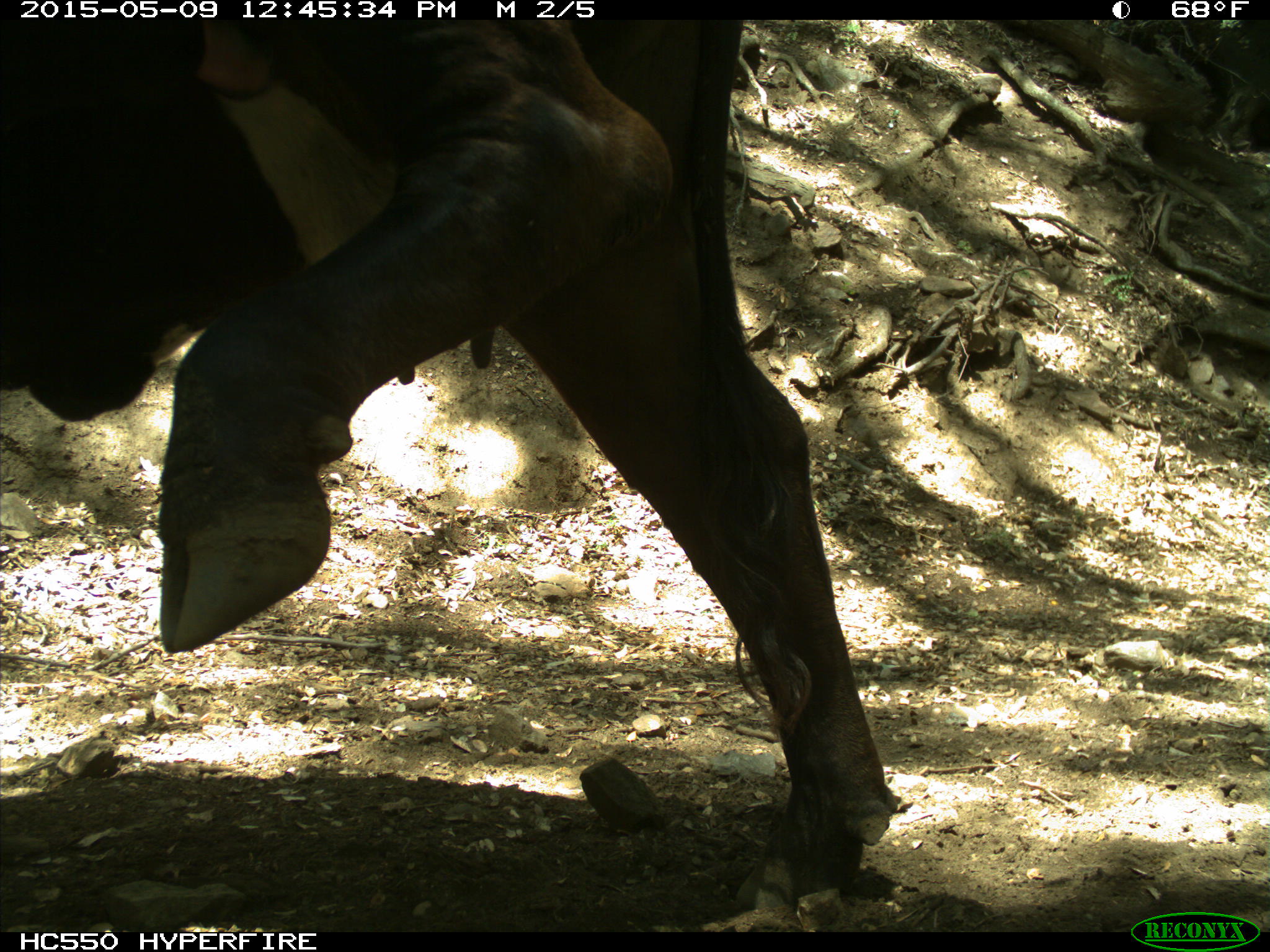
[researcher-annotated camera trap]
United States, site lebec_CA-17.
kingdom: Animalia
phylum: Chordata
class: Mammalia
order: Artiodactyla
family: Bovidae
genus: Bos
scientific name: Bos taurus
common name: domestic cow